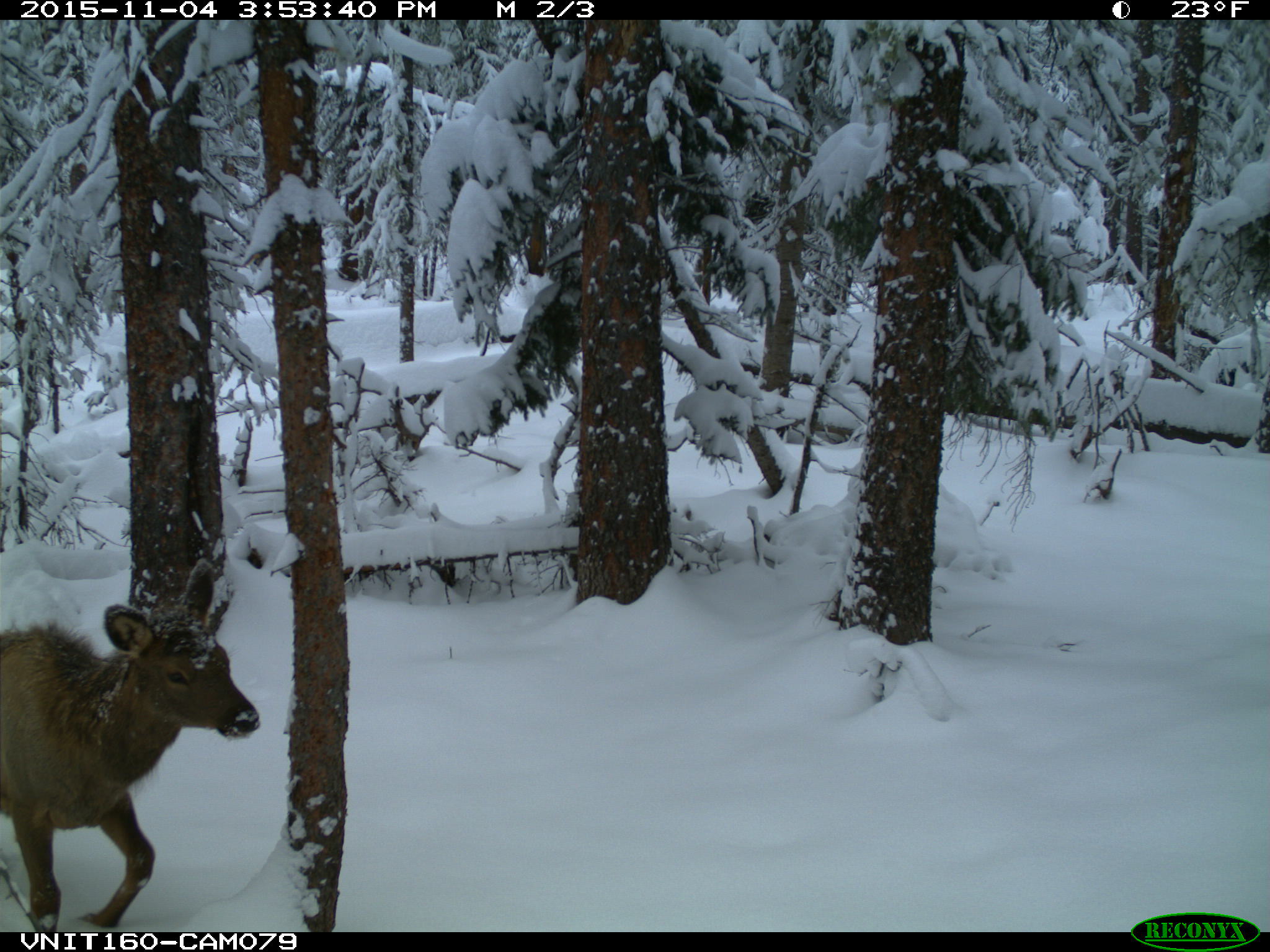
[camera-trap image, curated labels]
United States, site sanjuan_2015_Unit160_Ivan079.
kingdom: Animalia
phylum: Chordata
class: Mammalia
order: Artiodactyla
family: Cervidae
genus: Cervus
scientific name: Cervus elaphus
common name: red deer